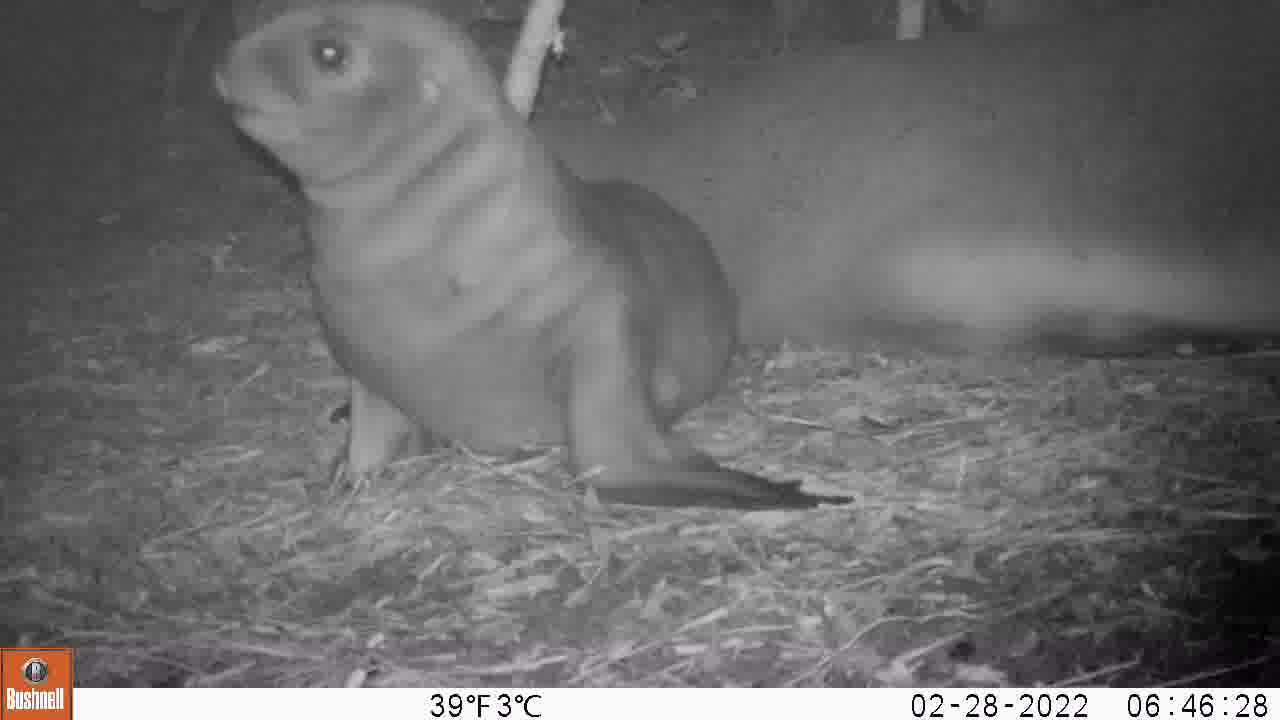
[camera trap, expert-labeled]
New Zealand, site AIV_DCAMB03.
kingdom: Animalia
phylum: Chordata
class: Mammalia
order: Carnivora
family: Otariidae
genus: Phocarctos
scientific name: Phocarctos hookeri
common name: new zealand sea lion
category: sealion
Sealion (new zealand sea lion) (Phocarctos hookeri).